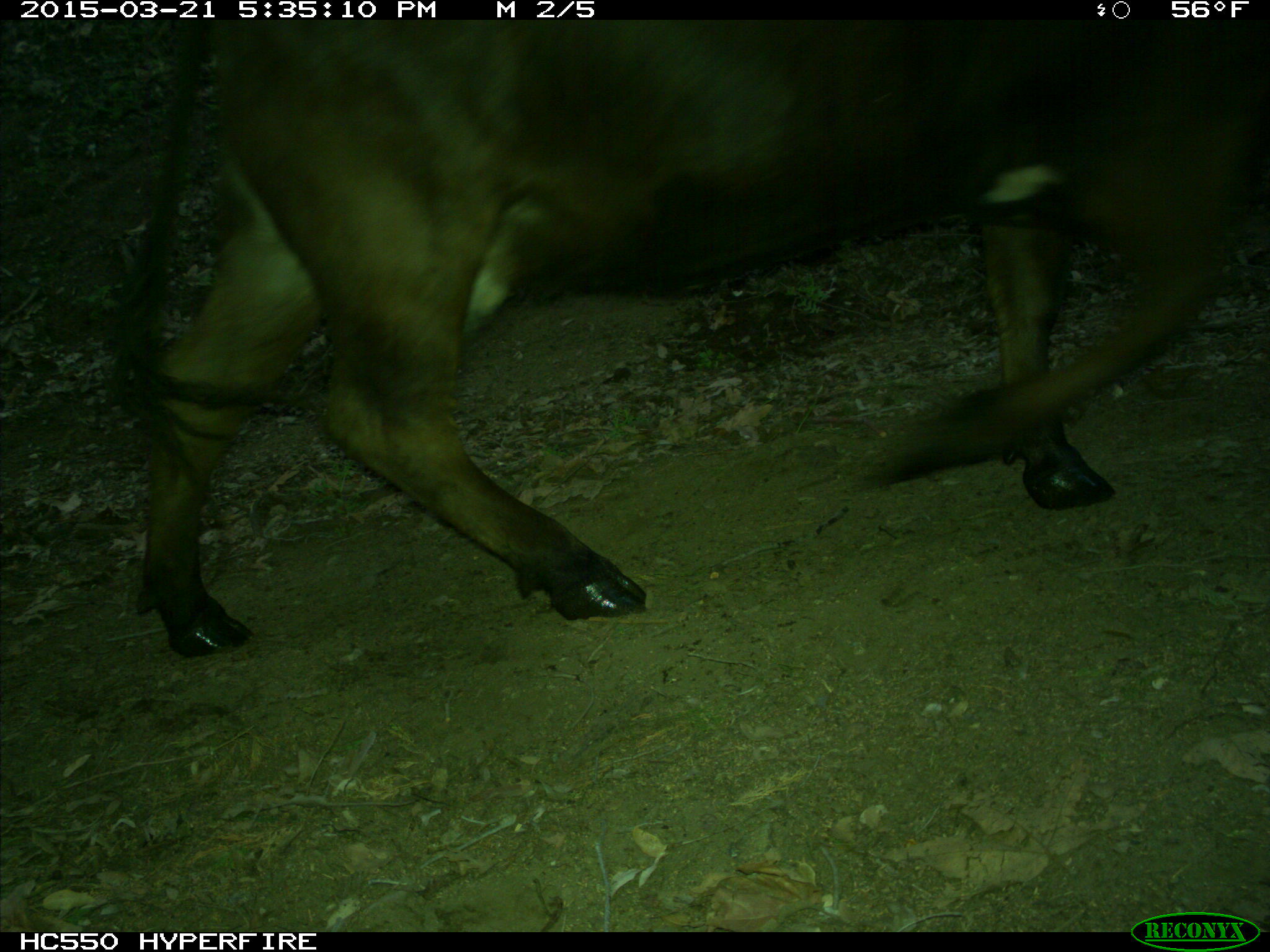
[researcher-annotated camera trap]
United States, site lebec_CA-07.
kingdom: Animalia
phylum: Chordata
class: Mammalia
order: Artiodactyla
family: Bovidae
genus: Bos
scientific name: Bos taurus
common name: domestic cow